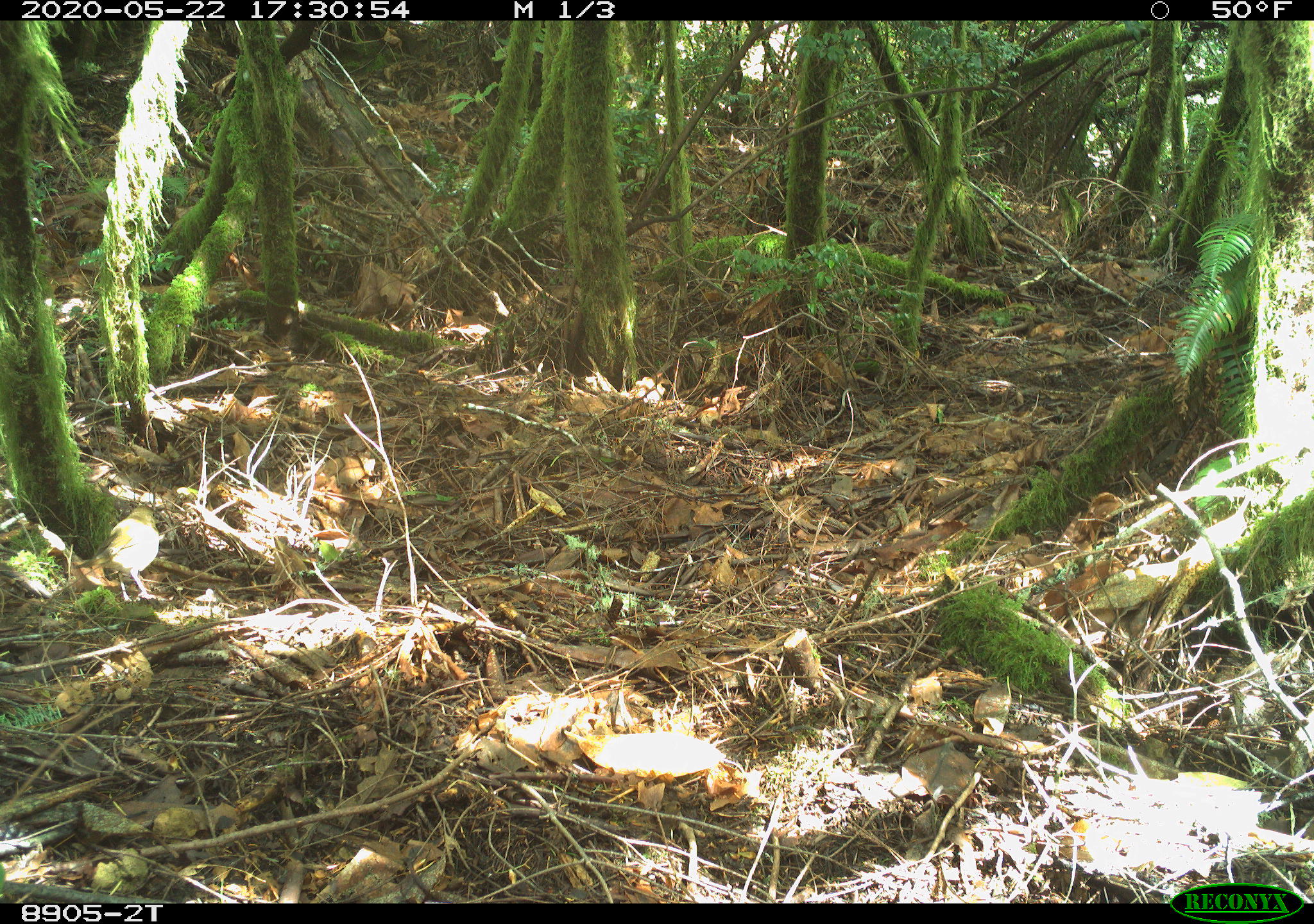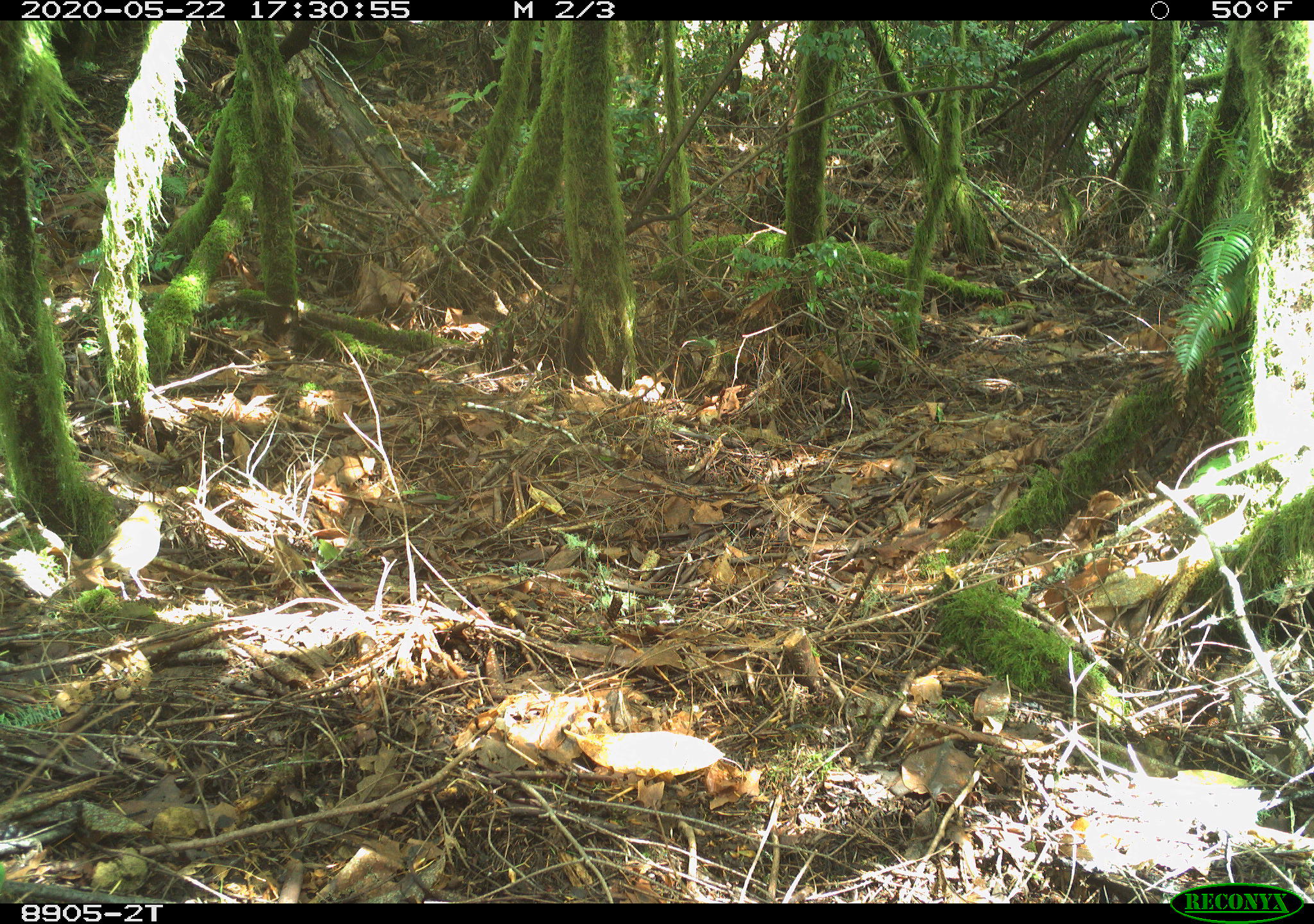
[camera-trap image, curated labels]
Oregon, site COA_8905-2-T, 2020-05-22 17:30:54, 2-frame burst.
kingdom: Animalia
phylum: Chordata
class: Aves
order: Passeriformes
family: Turdidae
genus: Catharus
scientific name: Catharus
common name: brown thrushes and nightingale-thrushes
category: catharus species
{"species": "catharus species (brown thrushes and nightingale-thrushes) (Catharus)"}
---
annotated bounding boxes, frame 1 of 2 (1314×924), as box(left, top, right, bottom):
catharus species: box(67, 496, 167, 616)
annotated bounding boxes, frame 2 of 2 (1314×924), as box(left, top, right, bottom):
catharus species: box(61, 493, 180, 612)